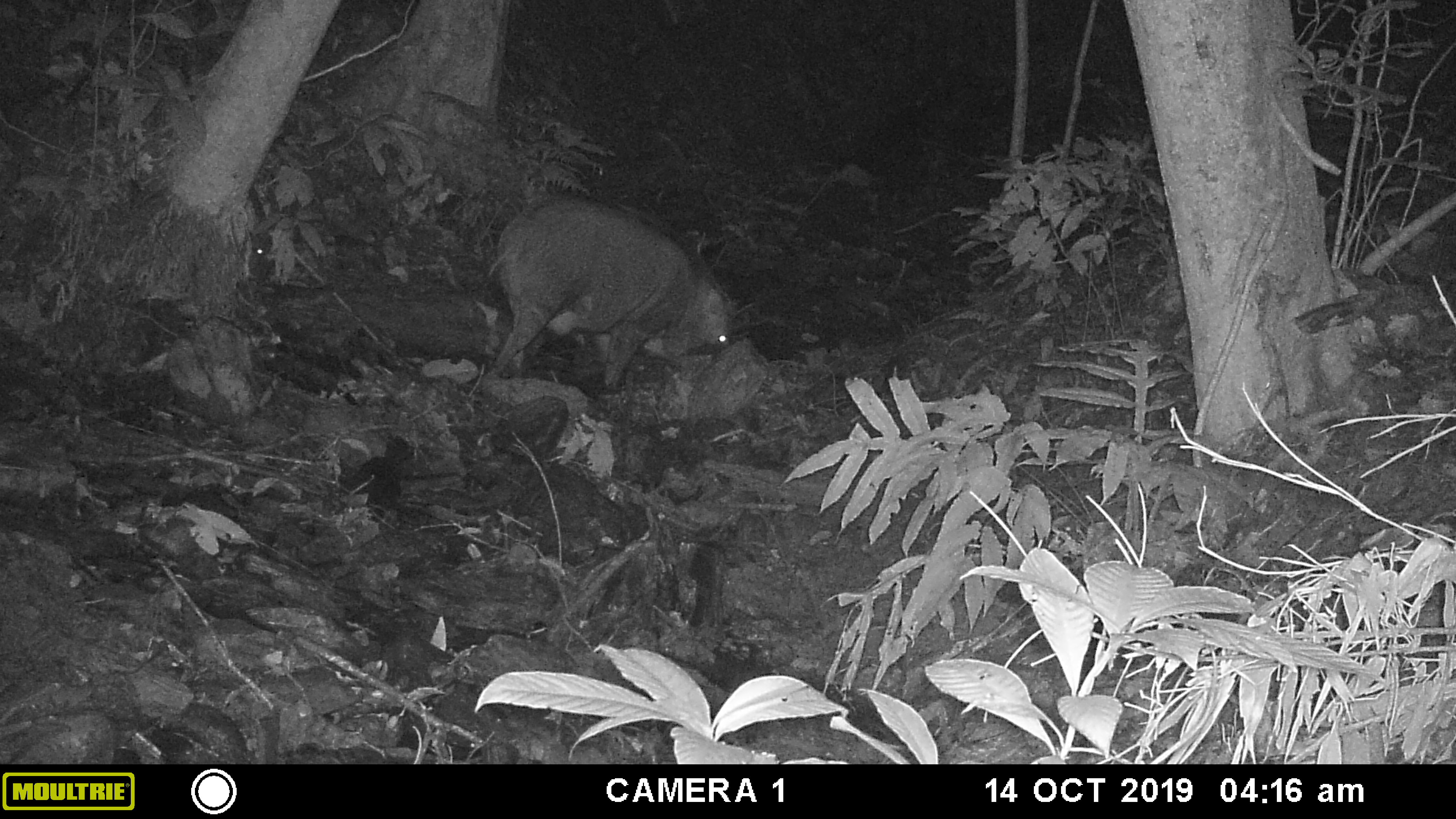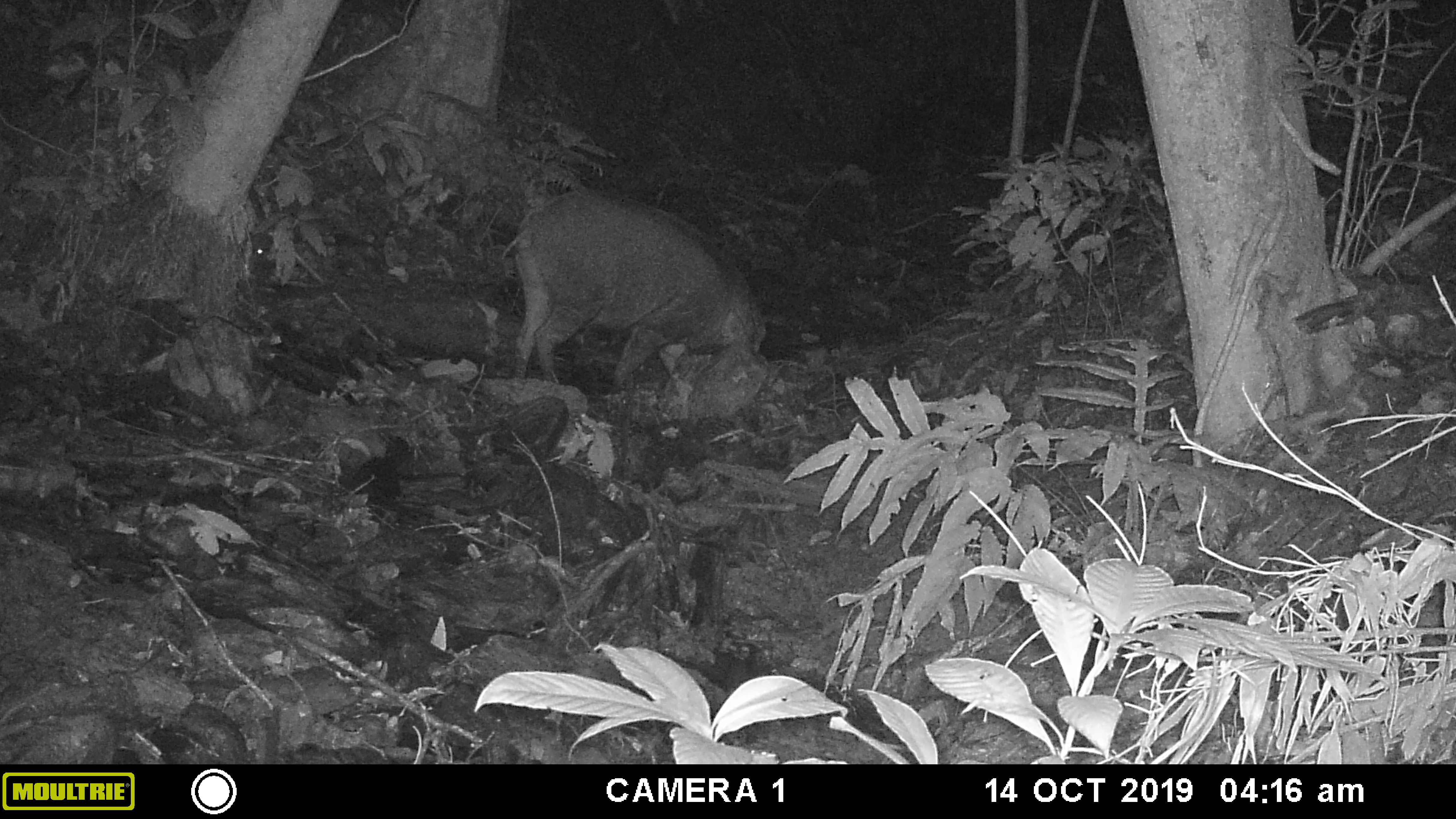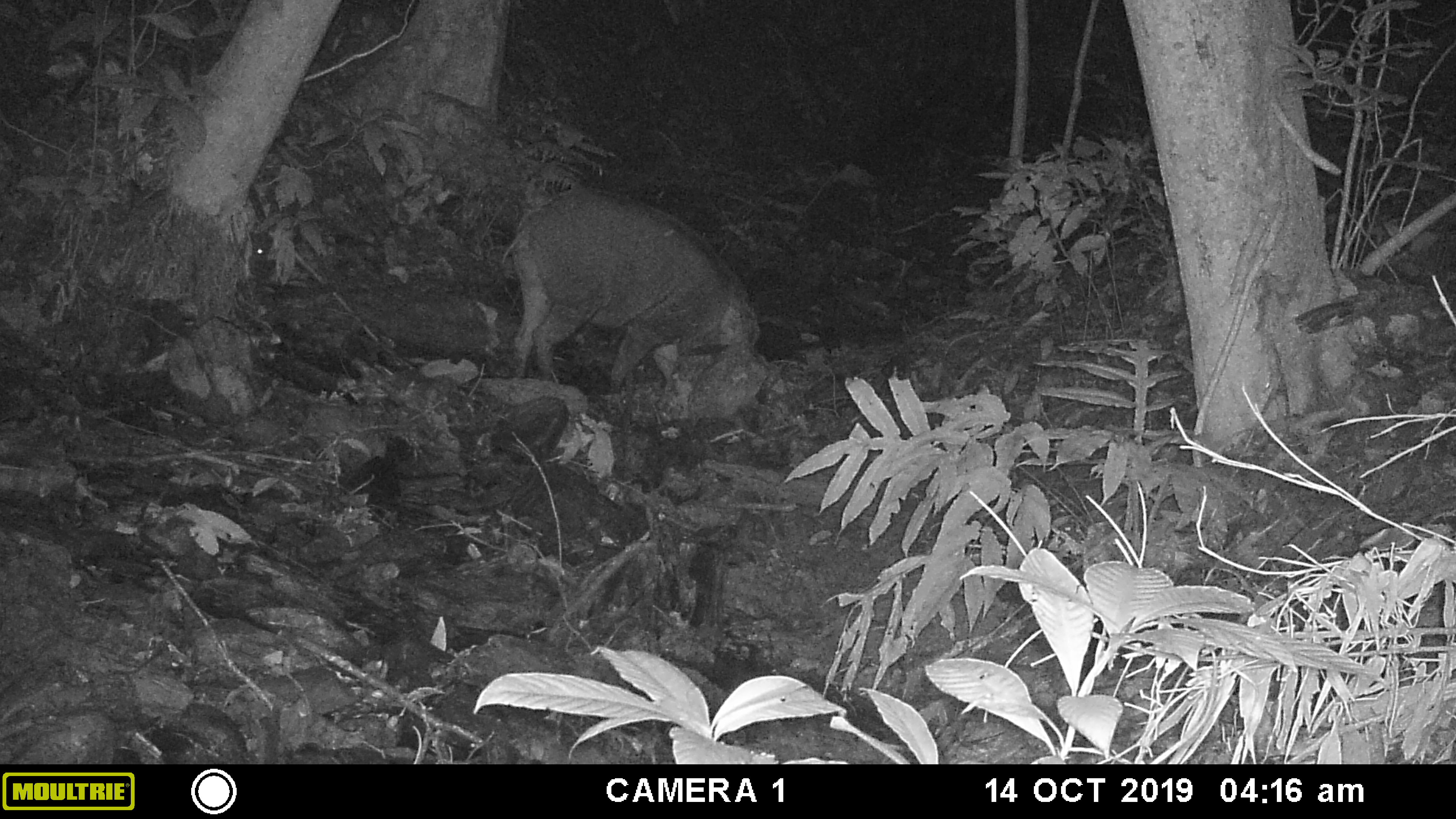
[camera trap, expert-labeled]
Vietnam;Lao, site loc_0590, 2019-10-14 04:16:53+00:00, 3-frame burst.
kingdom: Animalia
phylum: Chordata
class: Mammalia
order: Artiodactyla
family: Suidae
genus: Sus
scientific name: Sus scrofa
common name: eurasian wild pig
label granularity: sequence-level